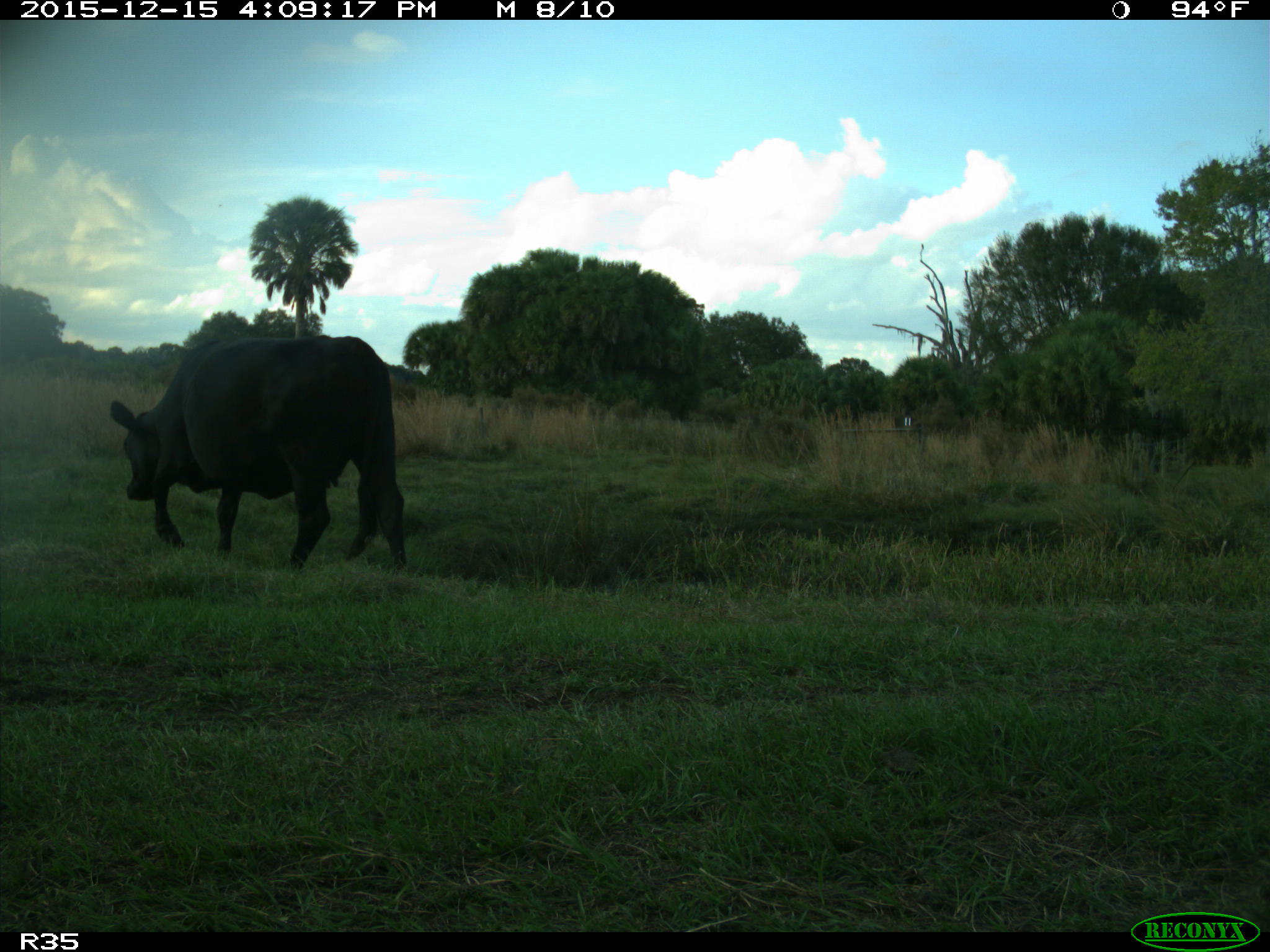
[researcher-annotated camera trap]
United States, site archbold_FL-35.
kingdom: Animalia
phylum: Chordata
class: Mammalia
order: Artiodactyla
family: Bovidae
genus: Bos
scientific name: Bos taurus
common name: domestic cow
Bos taurus (domestic cow).